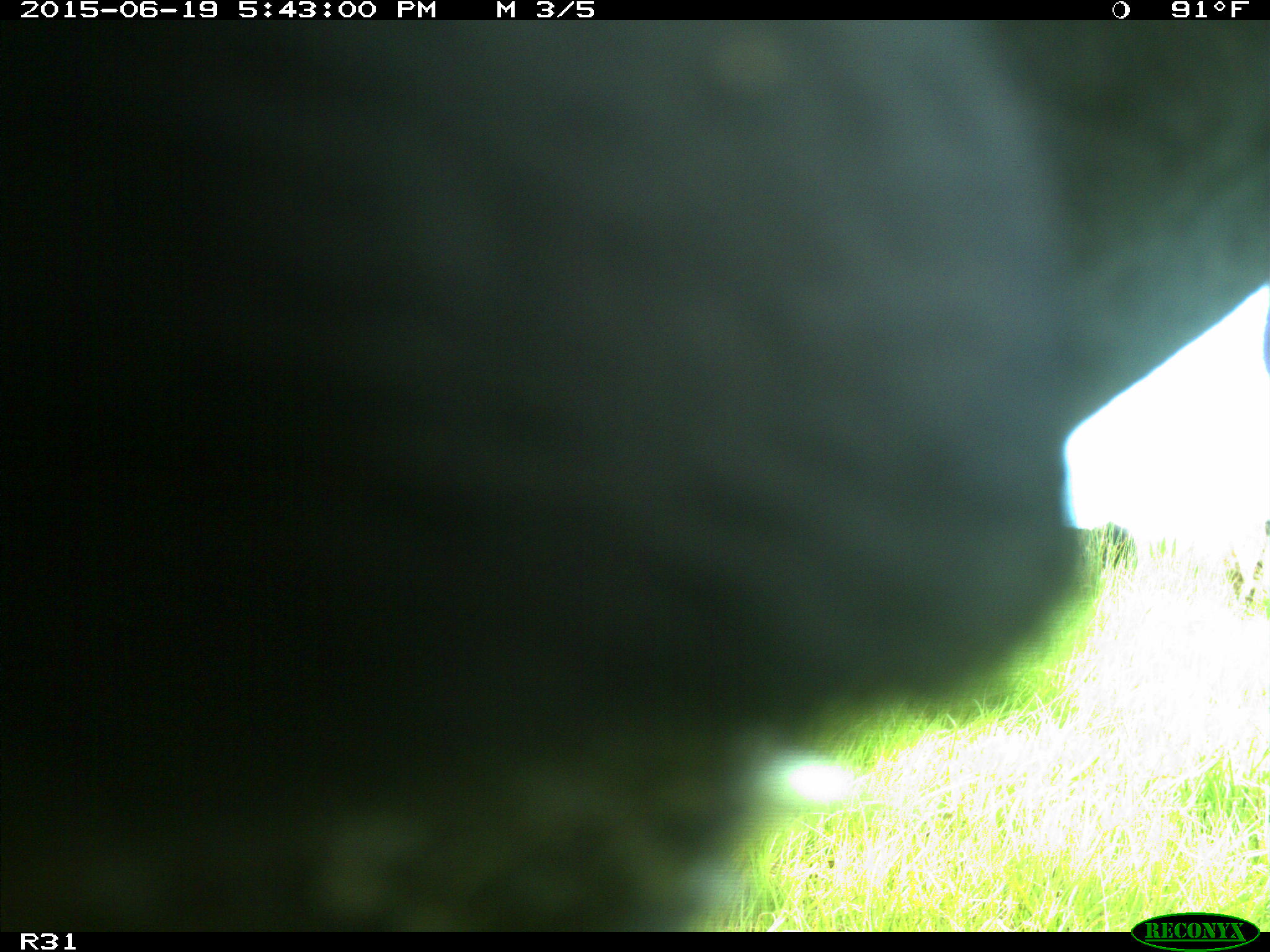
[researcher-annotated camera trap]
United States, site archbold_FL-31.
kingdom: Animalia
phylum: Chordata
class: Mammalia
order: Artiodactyla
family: Bovidae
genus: Bos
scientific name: Bos taurus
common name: domestic cow